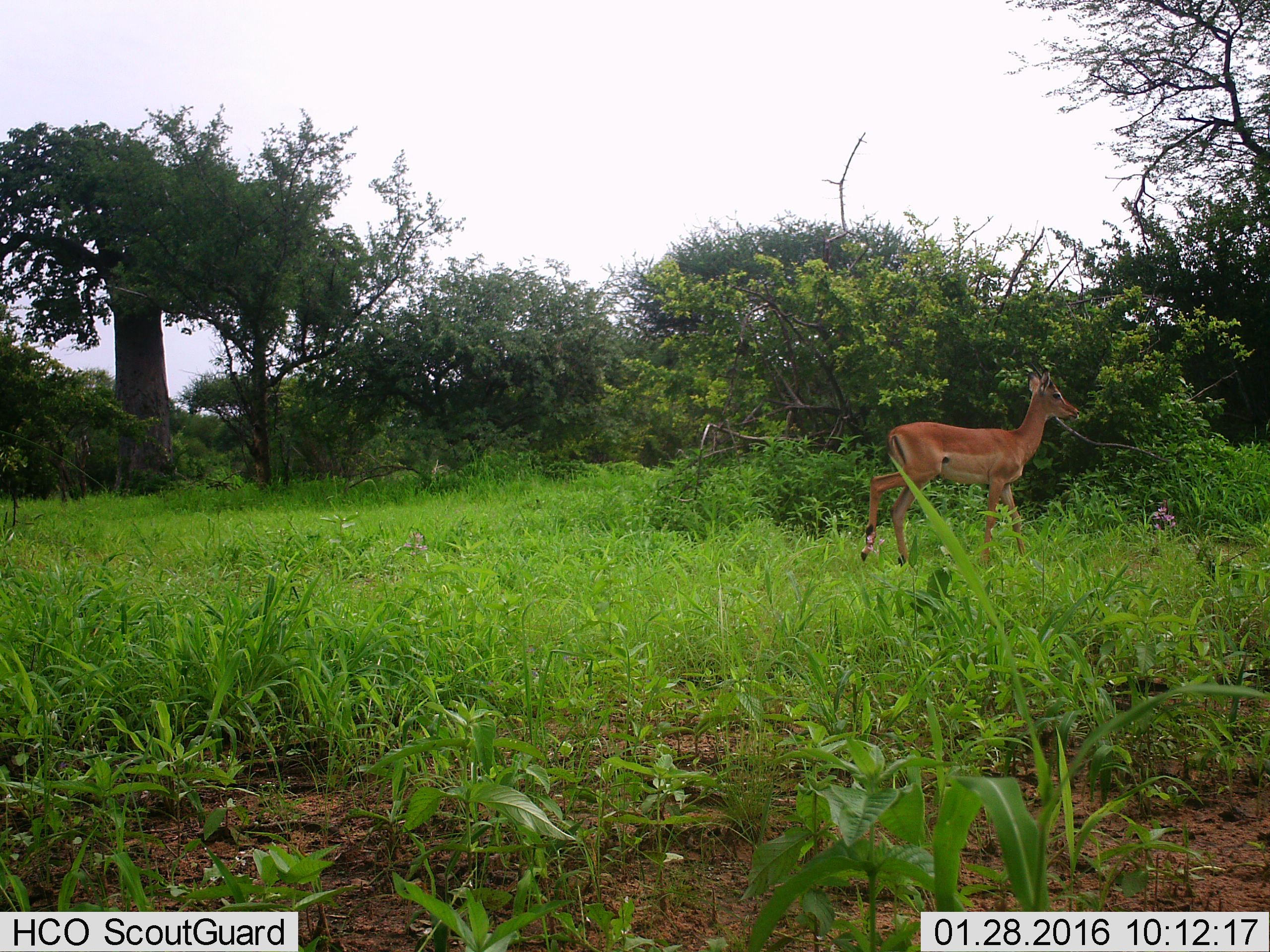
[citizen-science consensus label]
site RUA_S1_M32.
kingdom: Animalia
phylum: Chordata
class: Mammalia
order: Artiodactyla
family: Bovidae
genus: Aepyceros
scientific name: Aepyceros melampus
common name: impala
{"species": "impala (Aepyceros melampus)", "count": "1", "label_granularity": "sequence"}